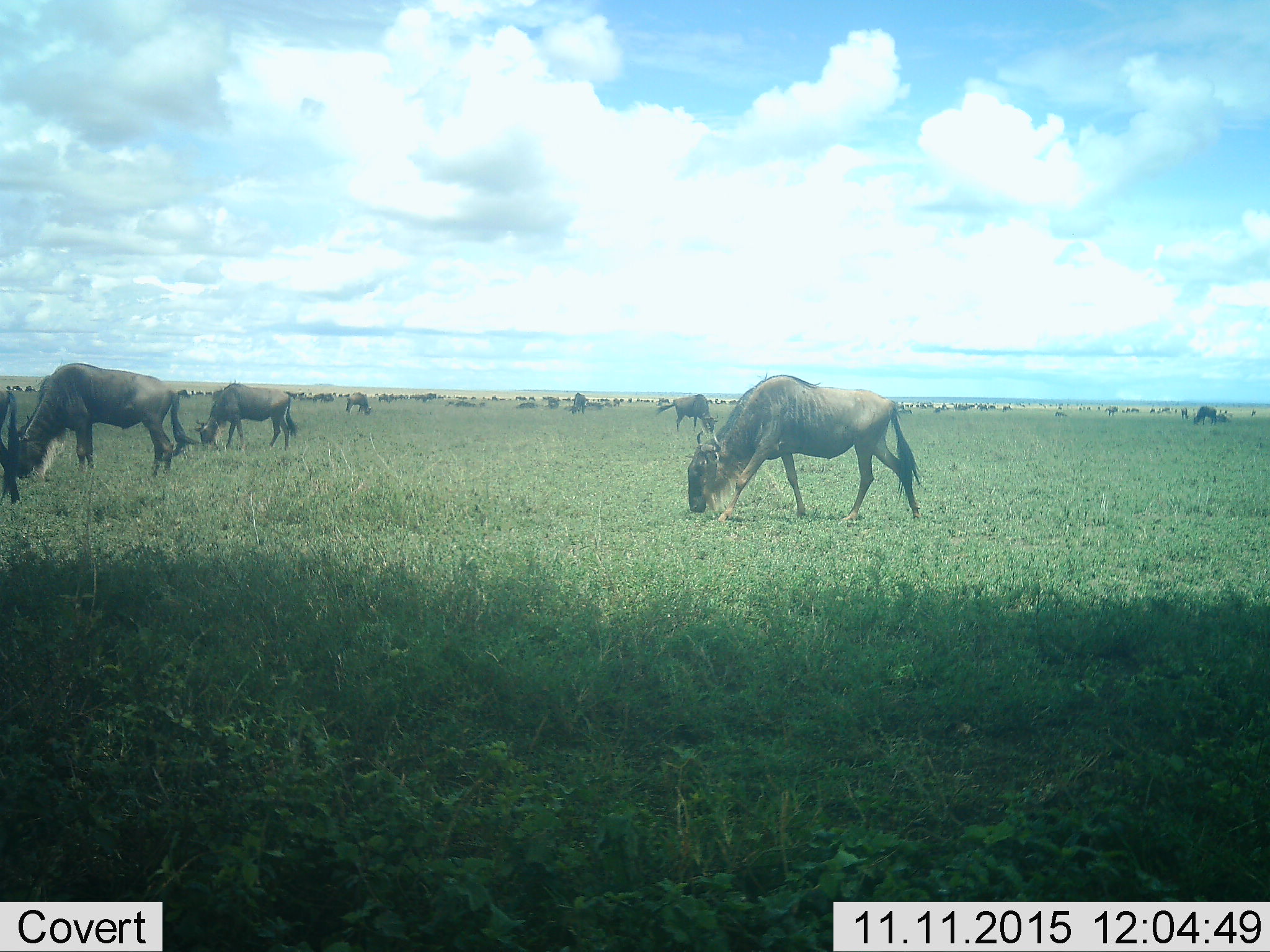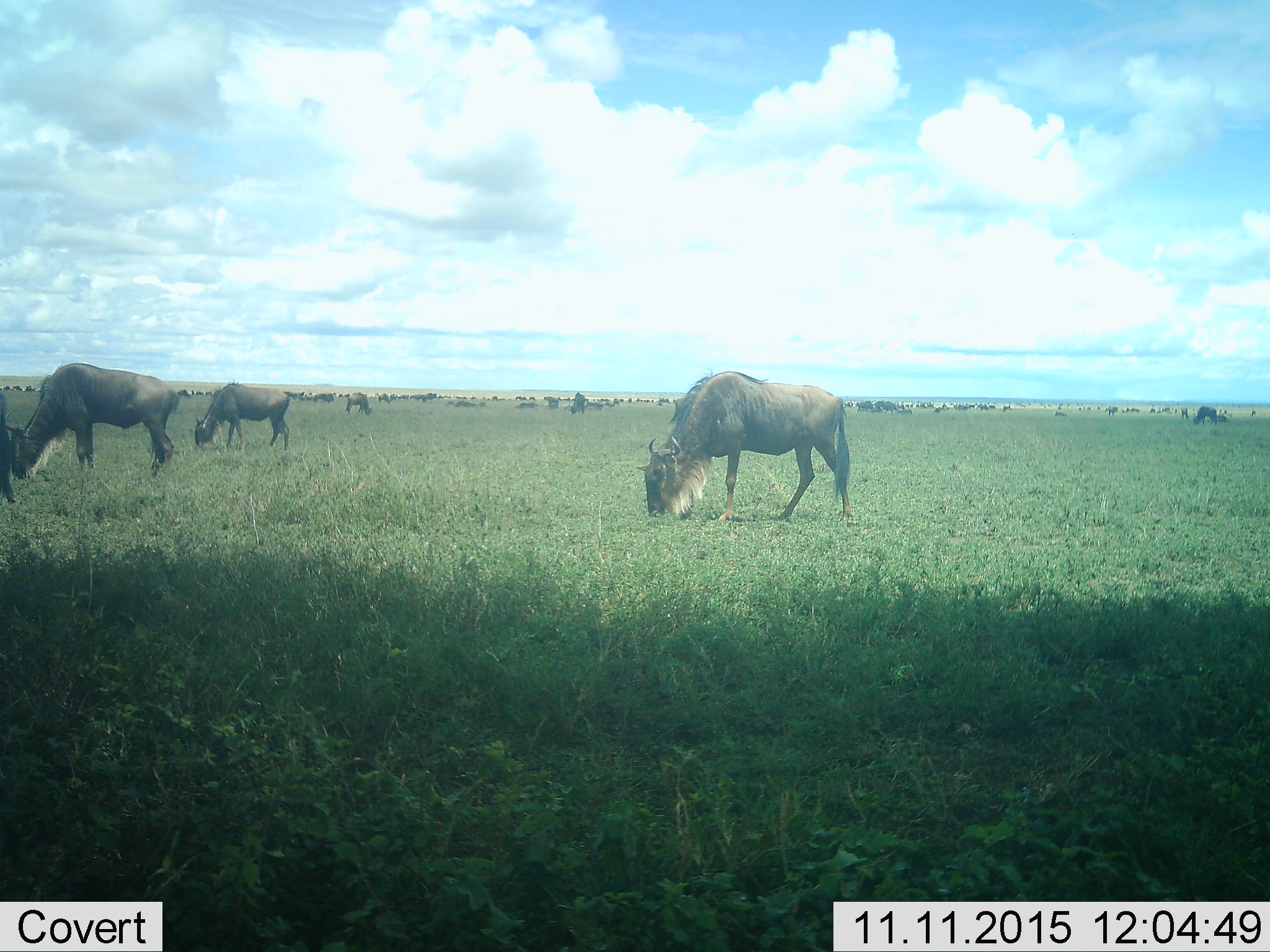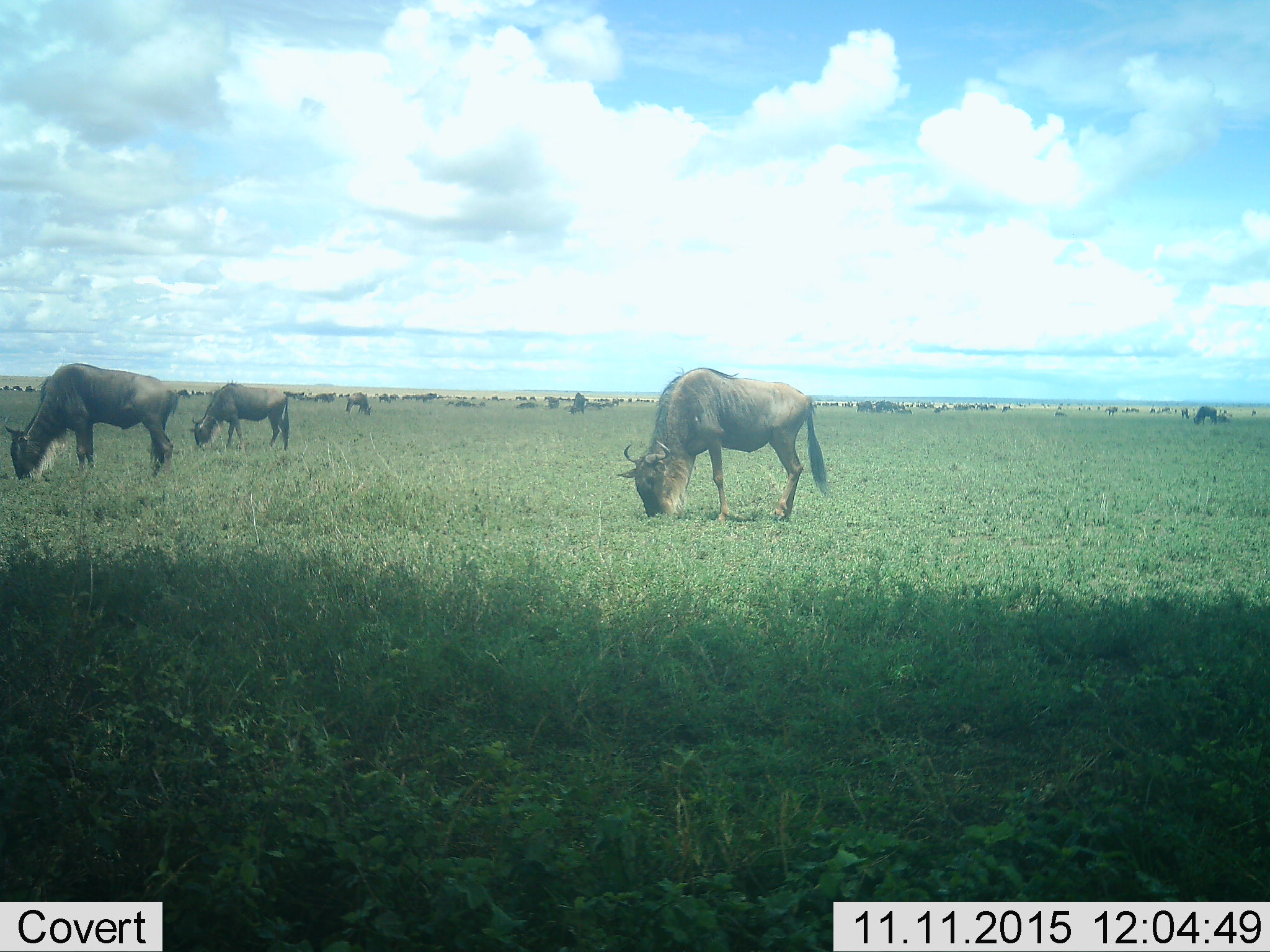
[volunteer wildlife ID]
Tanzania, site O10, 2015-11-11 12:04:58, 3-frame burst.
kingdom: Animalia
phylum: Chordata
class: Mammalia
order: Artiodactyla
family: Bovidae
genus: Connochaetes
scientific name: Connochaetes taurinus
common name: blue wildebeest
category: wildebeest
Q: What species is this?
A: Wildebeest (blue wildebeest) (Connochaetes taurinus).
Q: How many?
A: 11-50.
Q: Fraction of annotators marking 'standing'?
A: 67%.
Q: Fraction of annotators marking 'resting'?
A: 33%.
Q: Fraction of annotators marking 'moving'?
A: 56%.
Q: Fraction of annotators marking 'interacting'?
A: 11%.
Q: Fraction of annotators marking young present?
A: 11%.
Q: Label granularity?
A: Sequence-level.